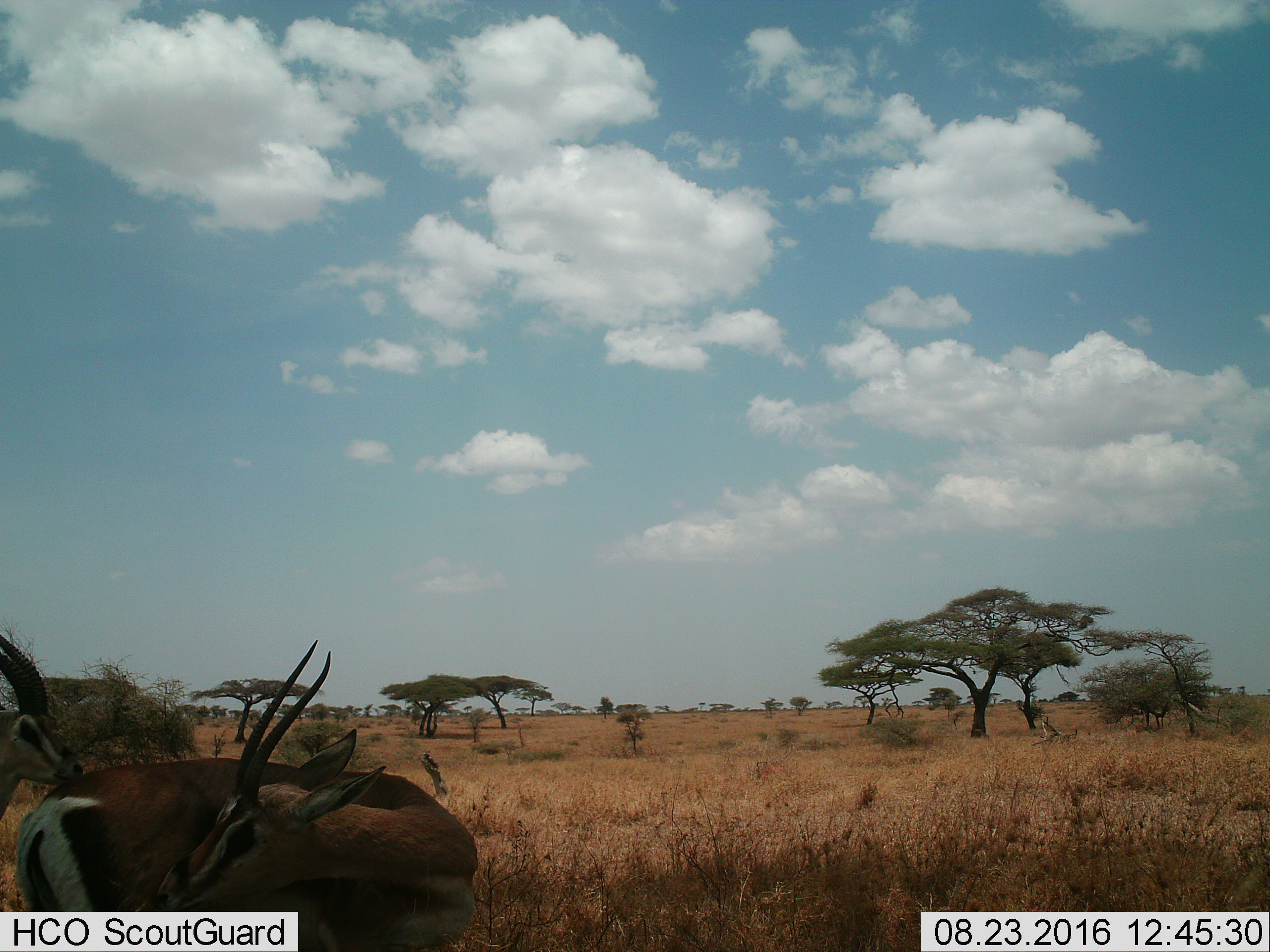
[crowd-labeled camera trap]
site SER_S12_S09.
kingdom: Animalia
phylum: Chordata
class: Mammalia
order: Artiodactyla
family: Bovidae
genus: Nanger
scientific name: Nanger granti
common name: grant's gazelle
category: gazellegrants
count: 2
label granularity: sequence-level